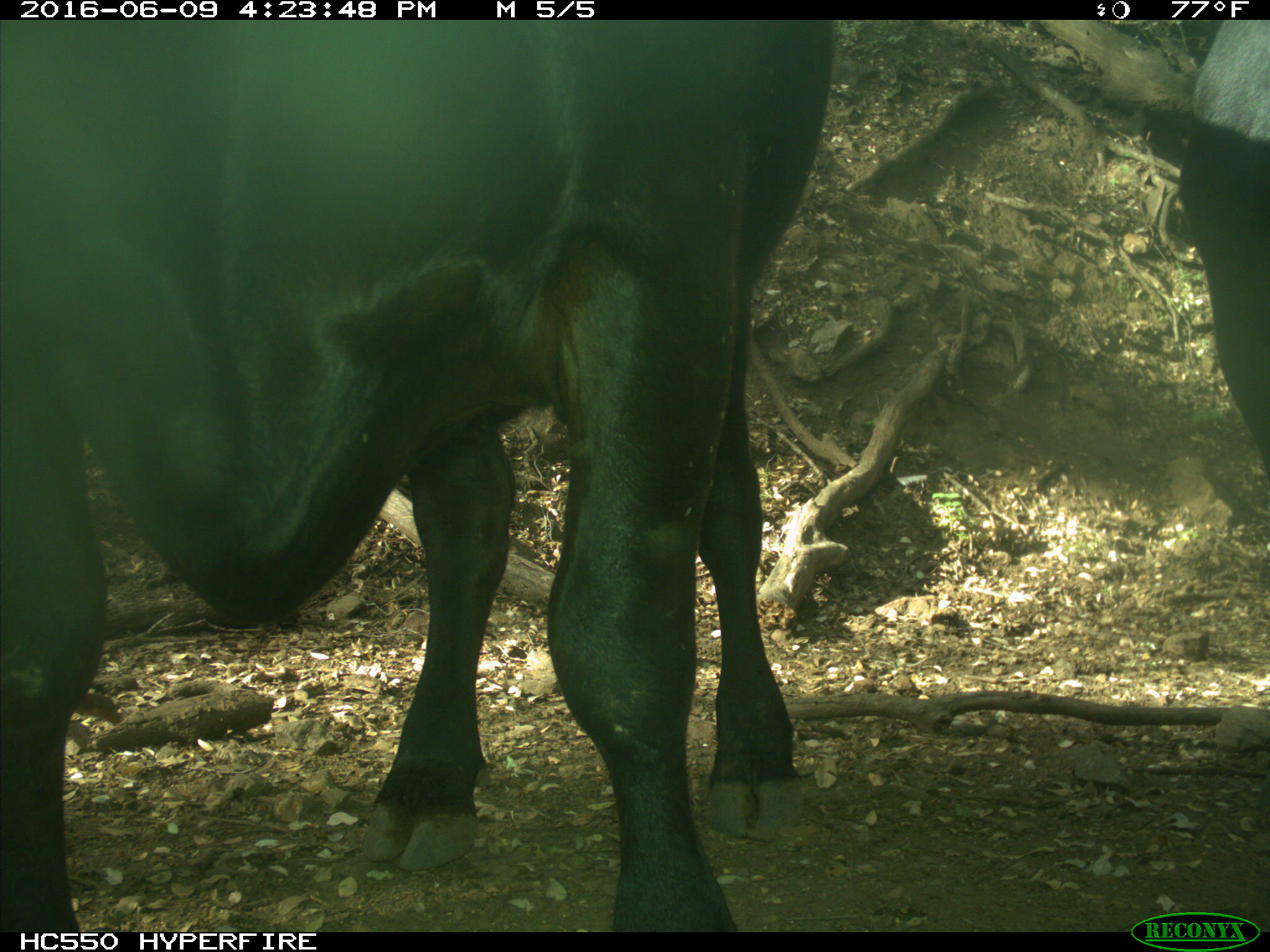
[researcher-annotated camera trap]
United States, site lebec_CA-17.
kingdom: Animalia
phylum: Chordata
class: Mammalia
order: Artiodactyla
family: Bovidae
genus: Bos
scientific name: Bos taurus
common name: domestic cow